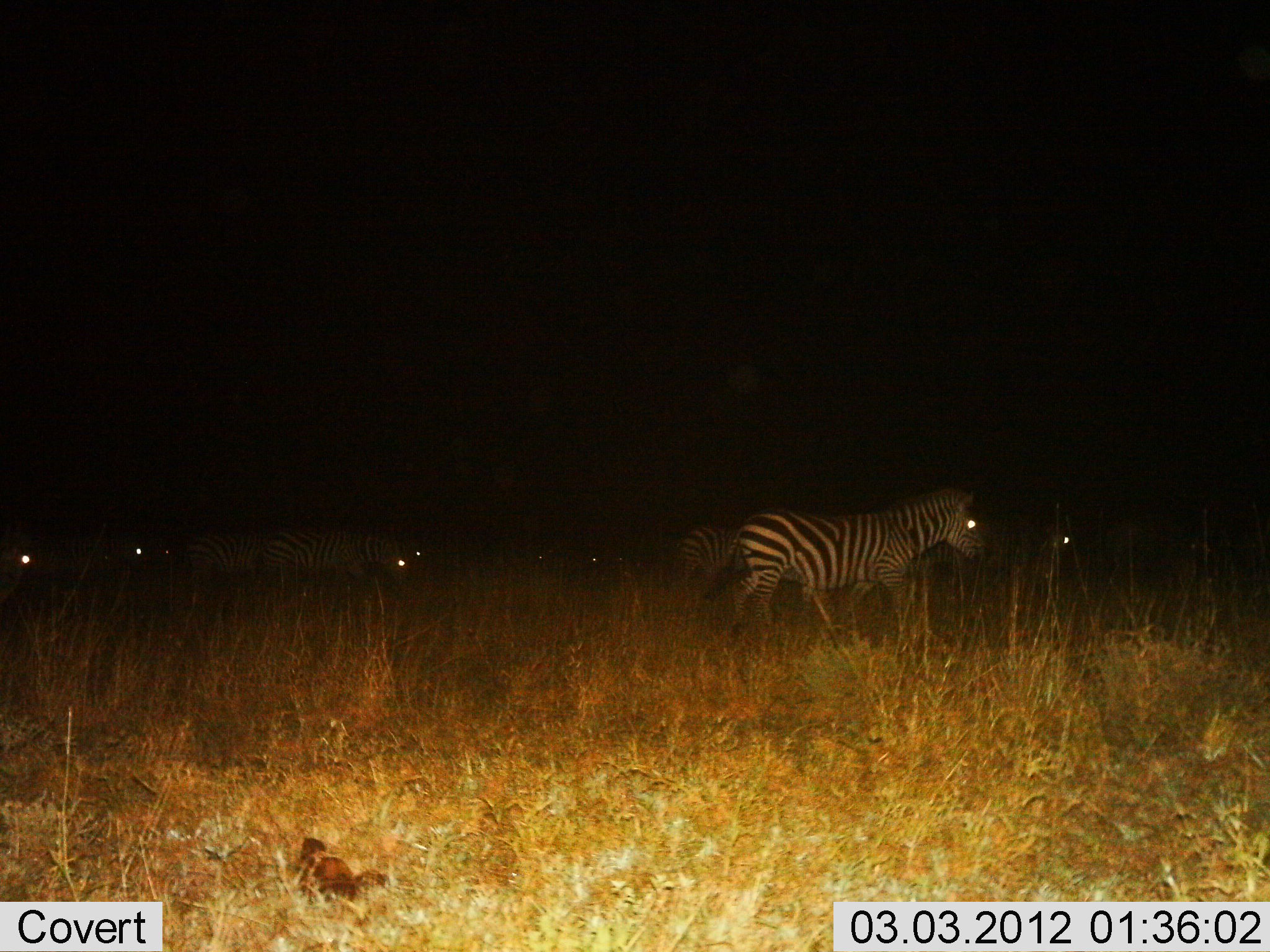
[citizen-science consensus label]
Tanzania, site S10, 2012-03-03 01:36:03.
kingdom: Animalia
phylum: Chordata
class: Mammalia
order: Perissodactyla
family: Equidae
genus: Equus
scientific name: Equus quagga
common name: plains zebra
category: zebra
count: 7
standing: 48%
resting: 4%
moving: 65%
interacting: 0%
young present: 0%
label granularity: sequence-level